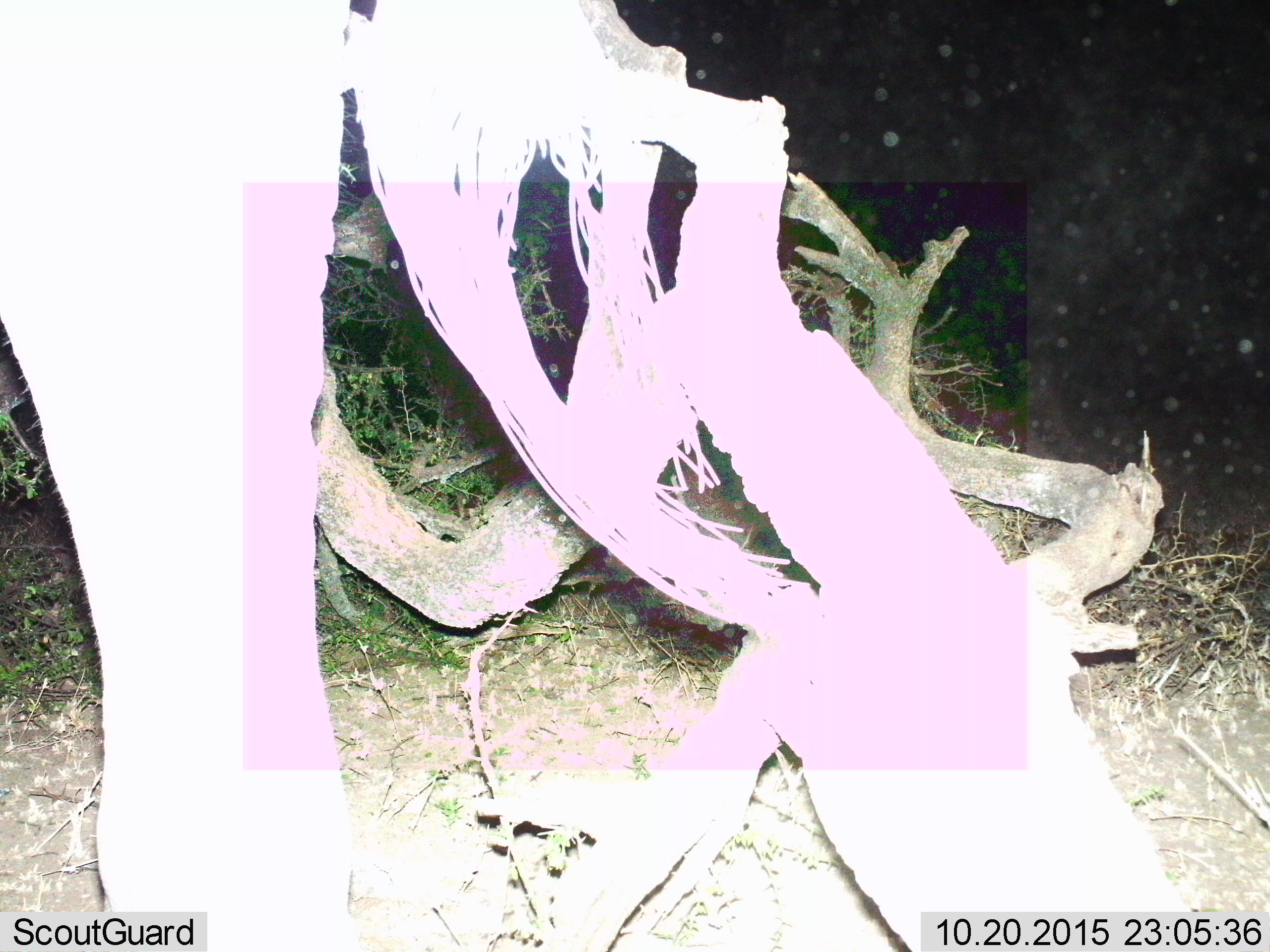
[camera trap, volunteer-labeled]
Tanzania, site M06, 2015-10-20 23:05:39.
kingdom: Animalia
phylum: Chordata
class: Mammalia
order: Proboscidea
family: Elephantidae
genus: Loxodonta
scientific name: Loxodonta africana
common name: african bush elephant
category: elephant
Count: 1.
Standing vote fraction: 75%.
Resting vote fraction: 0%.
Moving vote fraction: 25%.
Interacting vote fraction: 0%.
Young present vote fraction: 0%.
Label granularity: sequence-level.